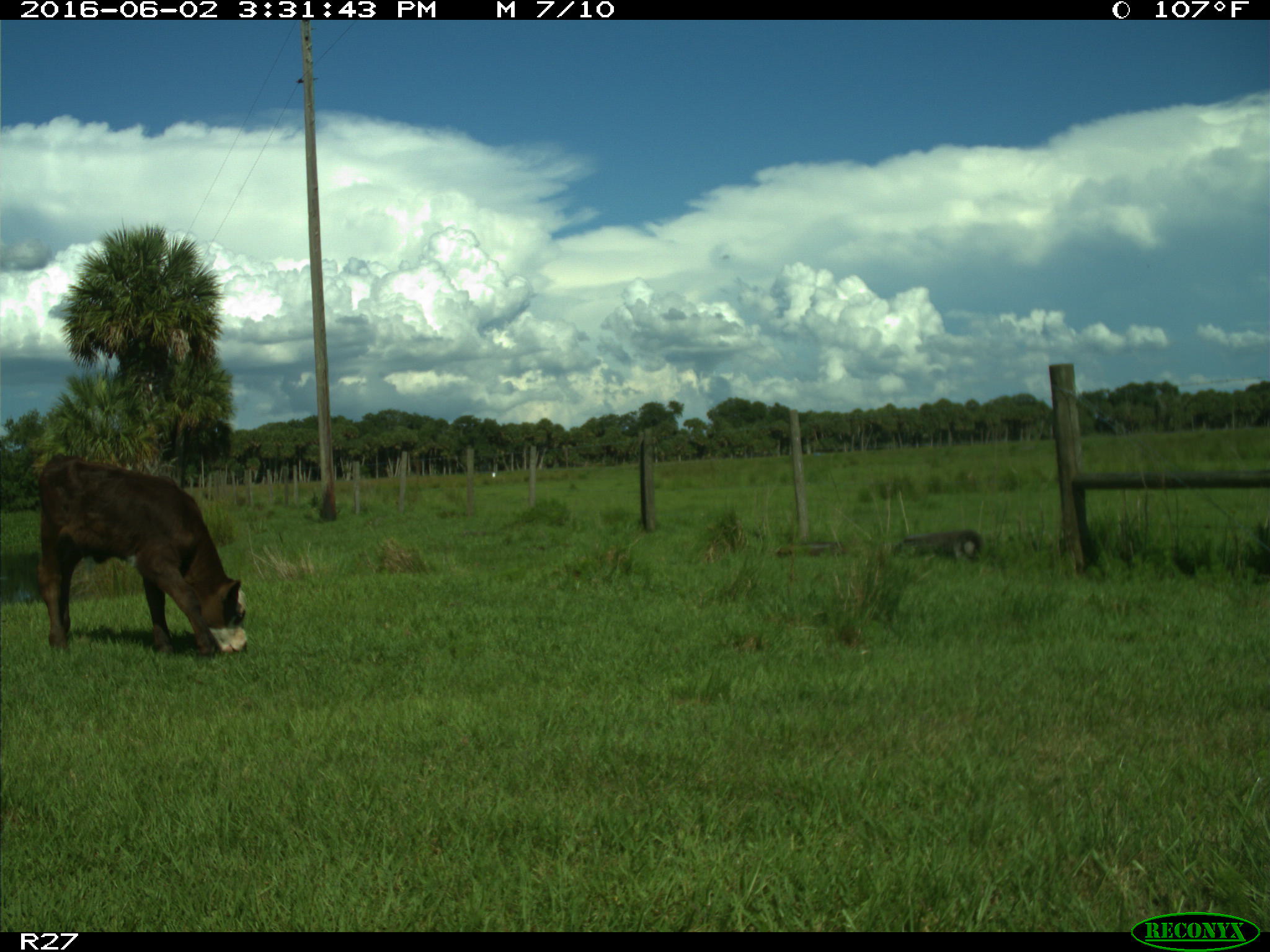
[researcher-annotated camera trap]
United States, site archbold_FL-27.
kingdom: Animalia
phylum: Chordata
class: Mammalia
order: Artiodactyla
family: Bovidae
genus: Bos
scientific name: Bos taurus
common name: domestic cow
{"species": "Bos taurus (domestic cow)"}